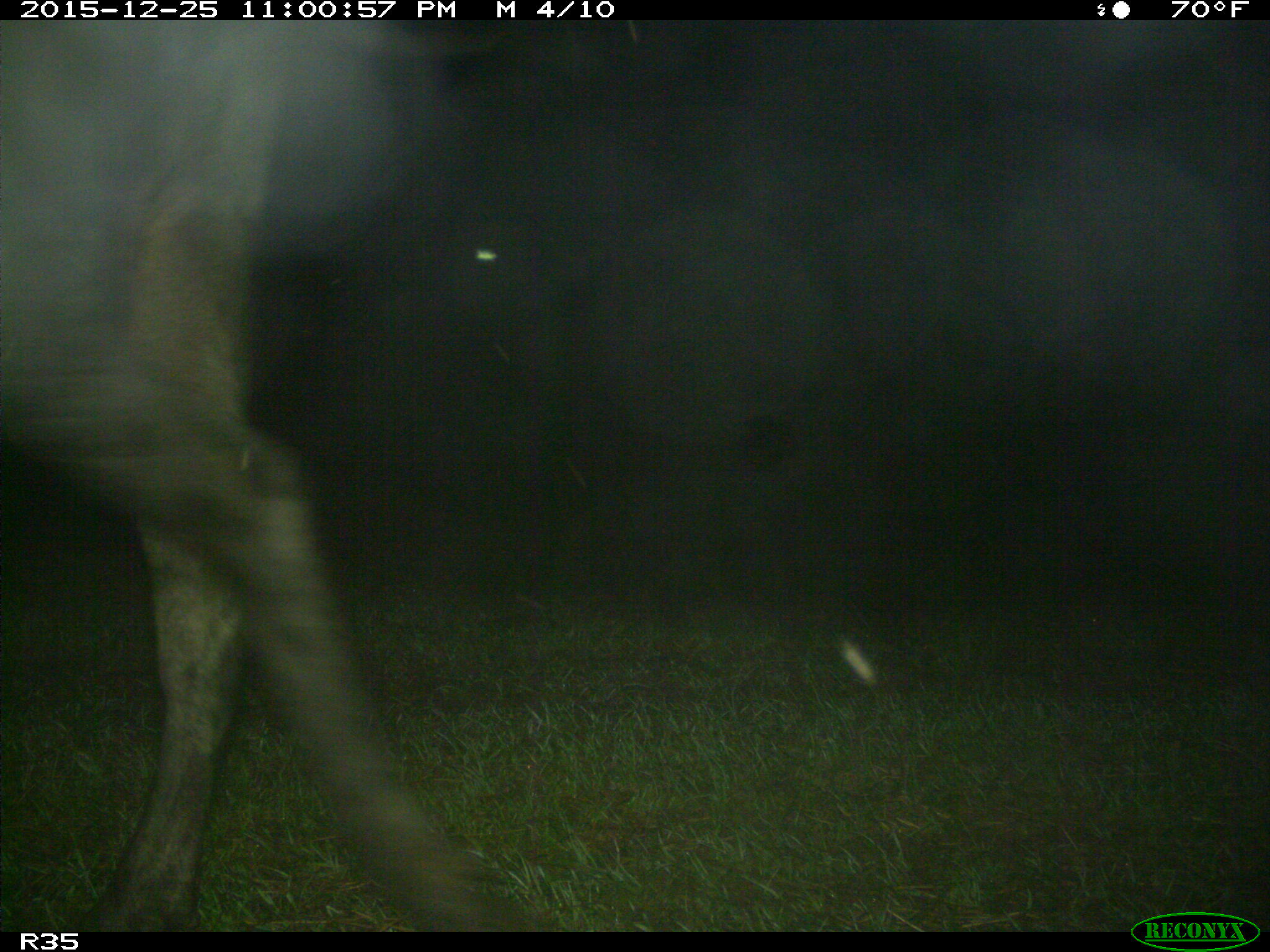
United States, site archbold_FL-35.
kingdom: Animalia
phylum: Chordata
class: Mammalia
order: Artiodactyla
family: Bovidae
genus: Bos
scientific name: Bos taurus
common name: domestic cow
Bos taurus (domestic cow).